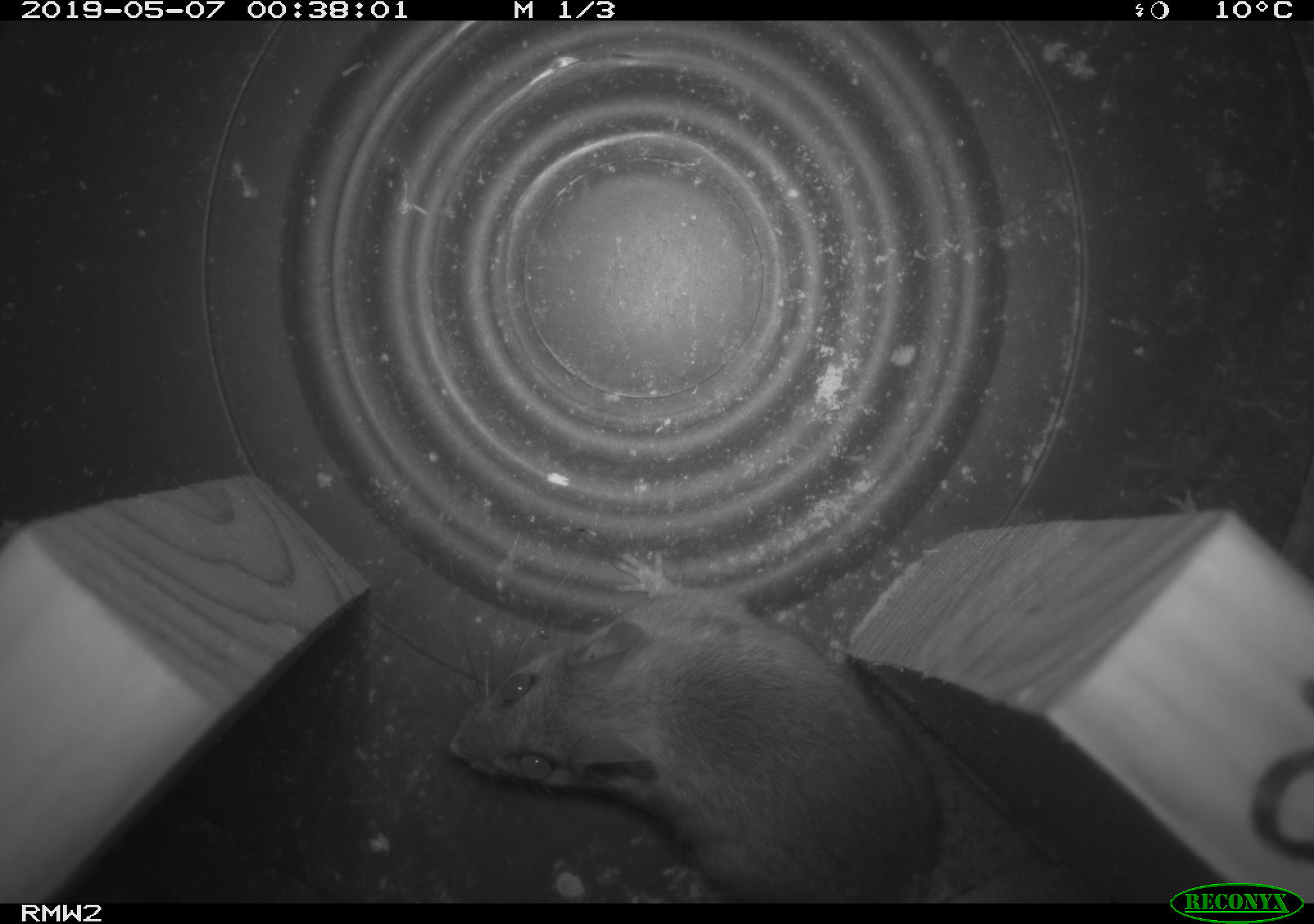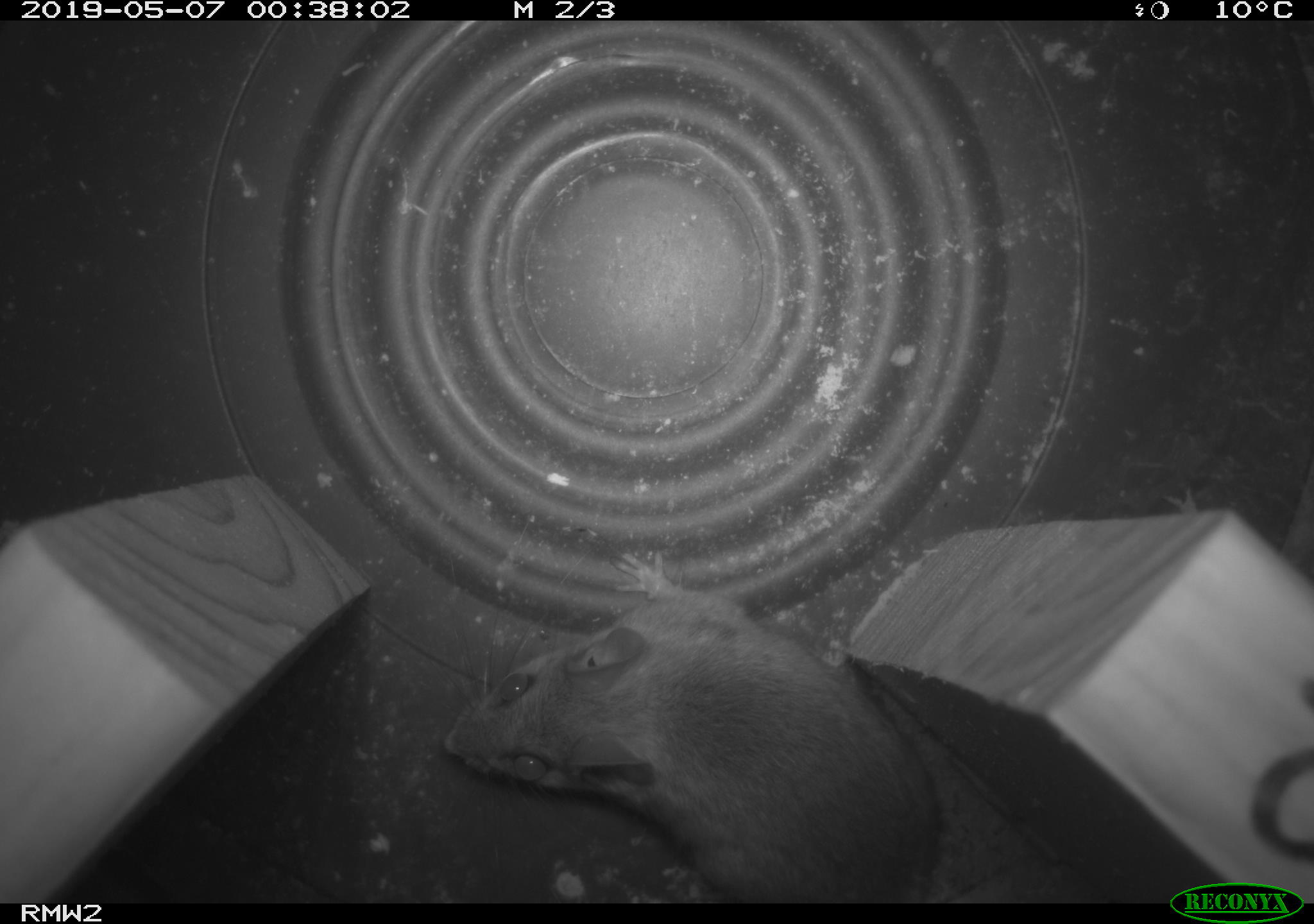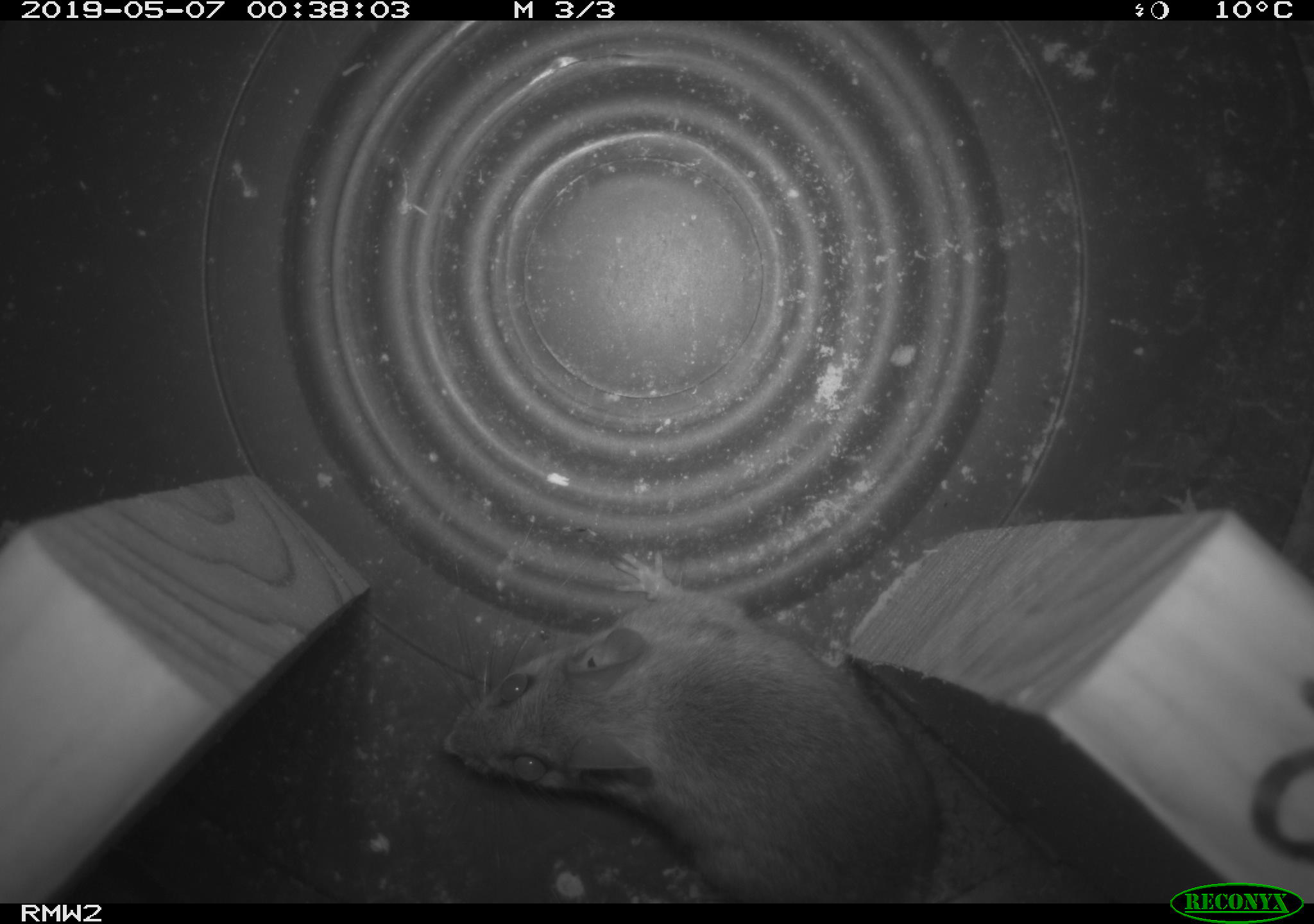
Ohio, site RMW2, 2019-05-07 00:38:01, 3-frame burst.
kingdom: Animalia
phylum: Chordata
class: Mammalia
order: Rodentia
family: Cricetidae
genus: Peromyscus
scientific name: Peromyscus leucopus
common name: white-footed mouse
White-footed mouse (Peromyscus leucopus).